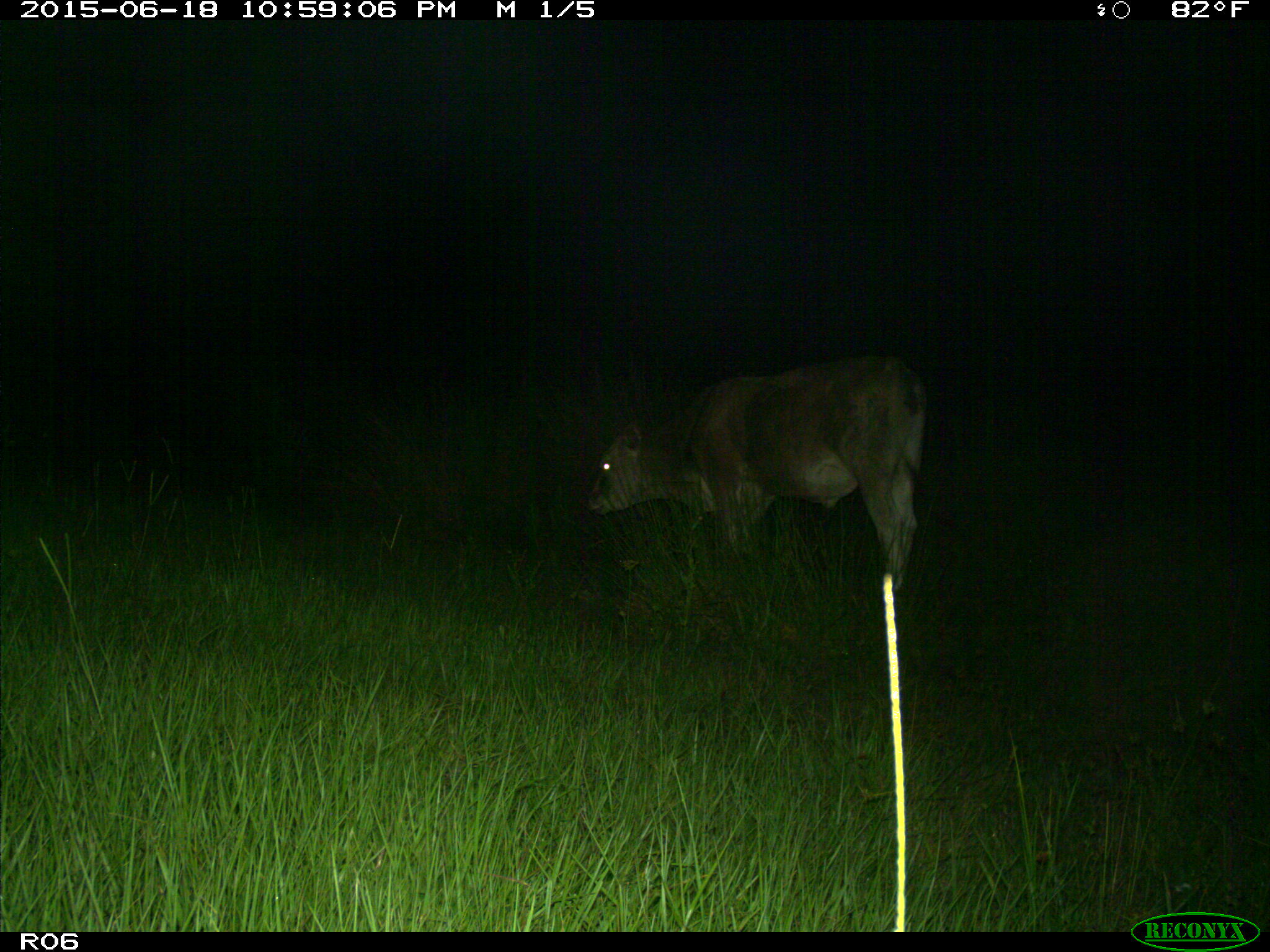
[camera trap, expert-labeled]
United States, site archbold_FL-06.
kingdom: Animalia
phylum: Chordata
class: Mammalia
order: Artiodactyla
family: Bovidae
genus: Bos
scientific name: Bos taurus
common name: domestic cow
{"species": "Bos taurus (domestic cow)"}